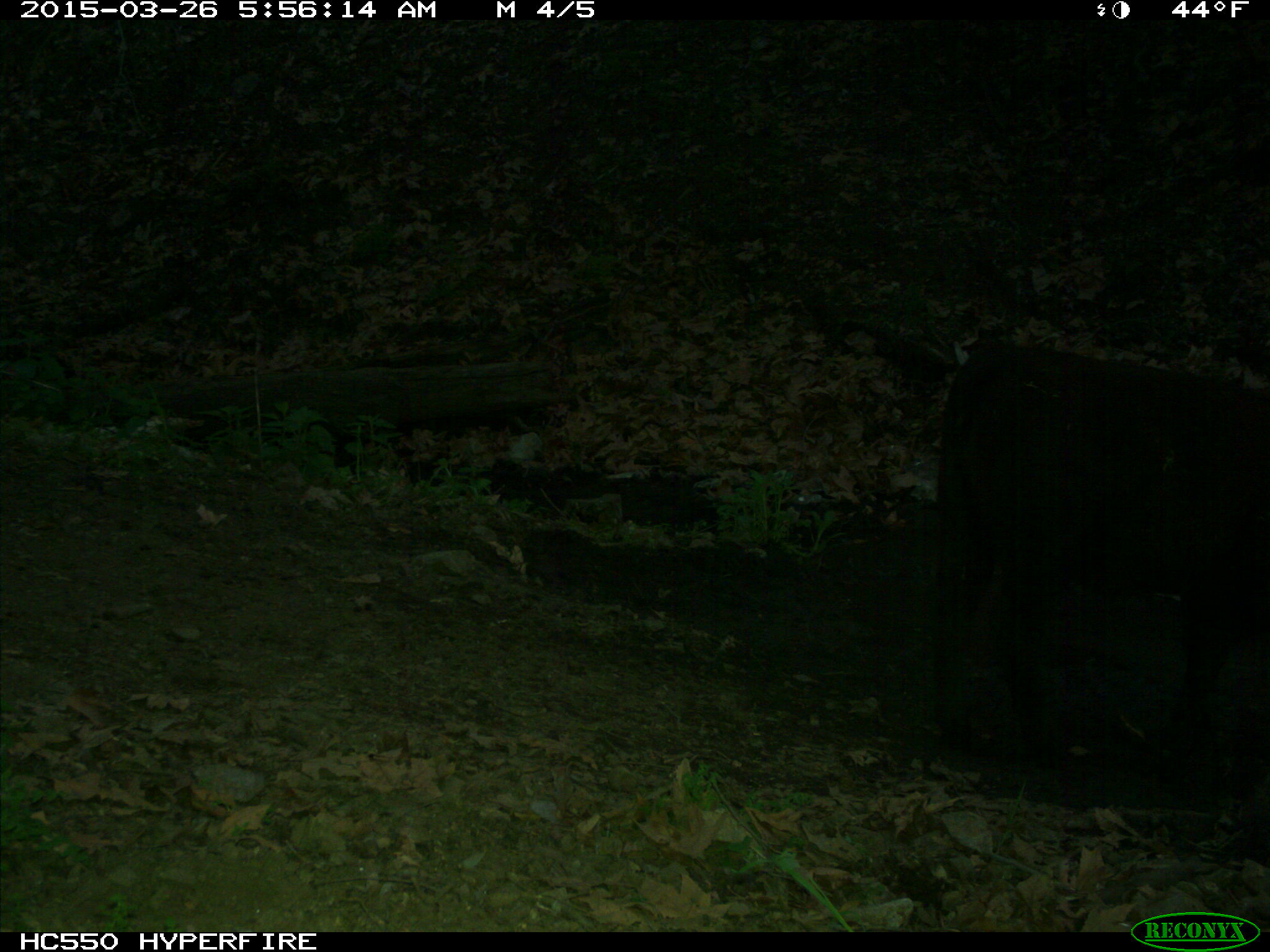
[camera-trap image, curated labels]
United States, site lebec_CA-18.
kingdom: Animalia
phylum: Chordata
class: Mammalia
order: Artiodactyla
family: Bovidae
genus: Bos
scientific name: Bos taurus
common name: domestic cow